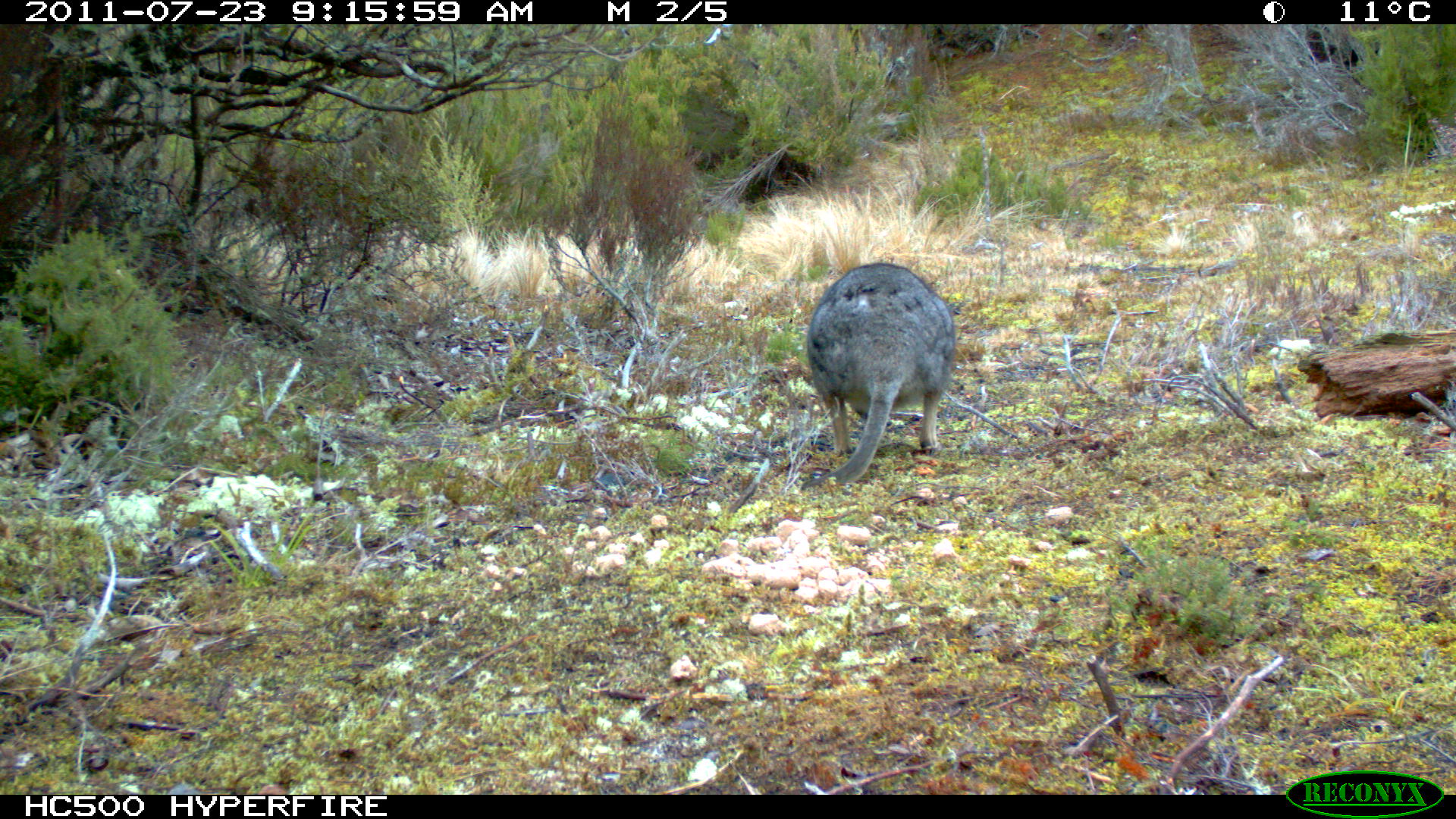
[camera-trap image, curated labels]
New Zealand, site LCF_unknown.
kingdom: Animalia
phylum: Chordata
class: Mammalia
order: Diprotodontia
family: Macropodidae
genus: Notamacropus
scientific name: Notamacropus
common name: wallaby